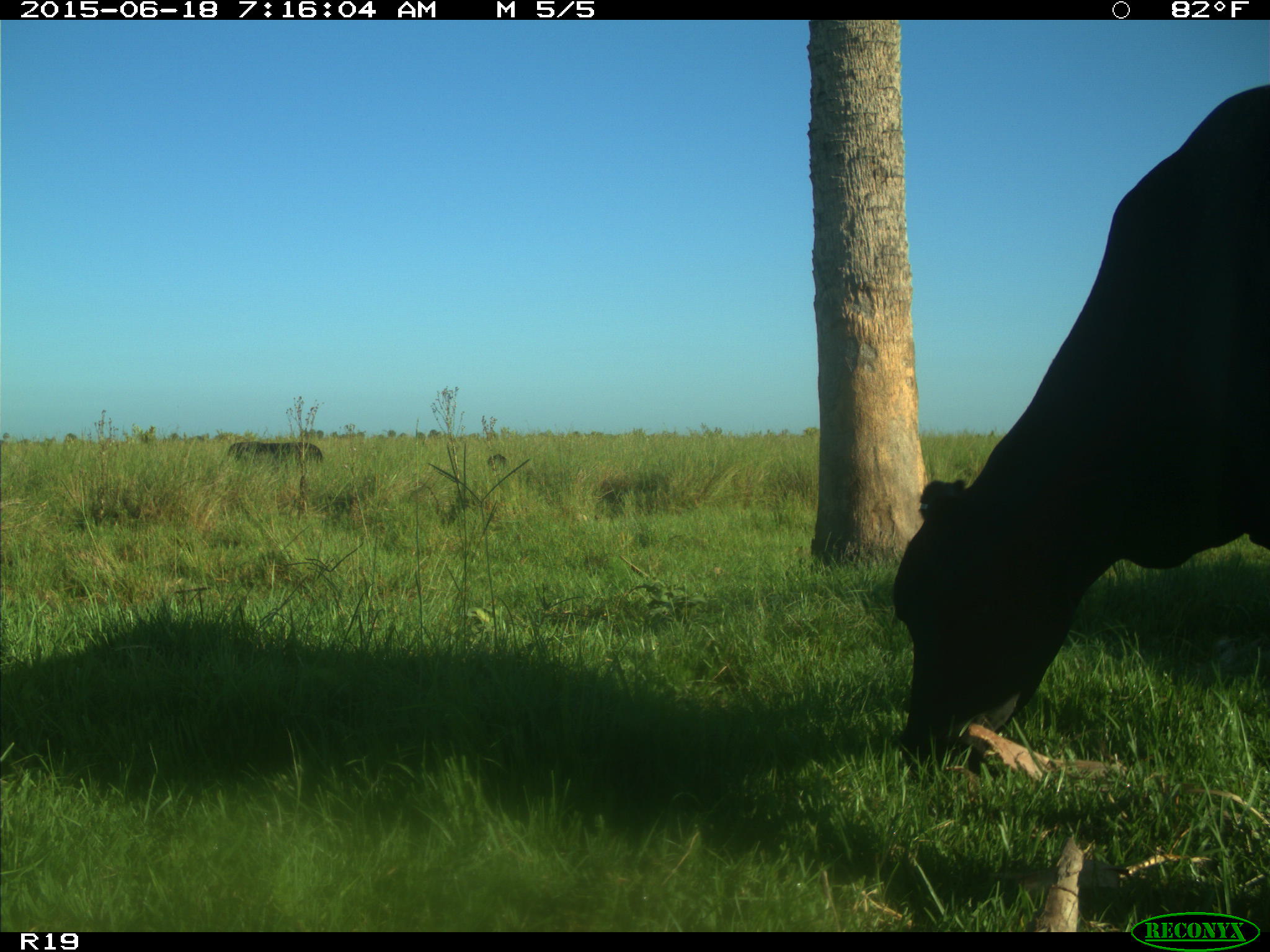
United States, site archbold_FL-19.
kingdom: Animalia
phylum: Chordata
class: Mammalia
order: Artiodactyla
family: Bovidae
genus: Bos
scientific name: Bos taurus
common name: domestic cow